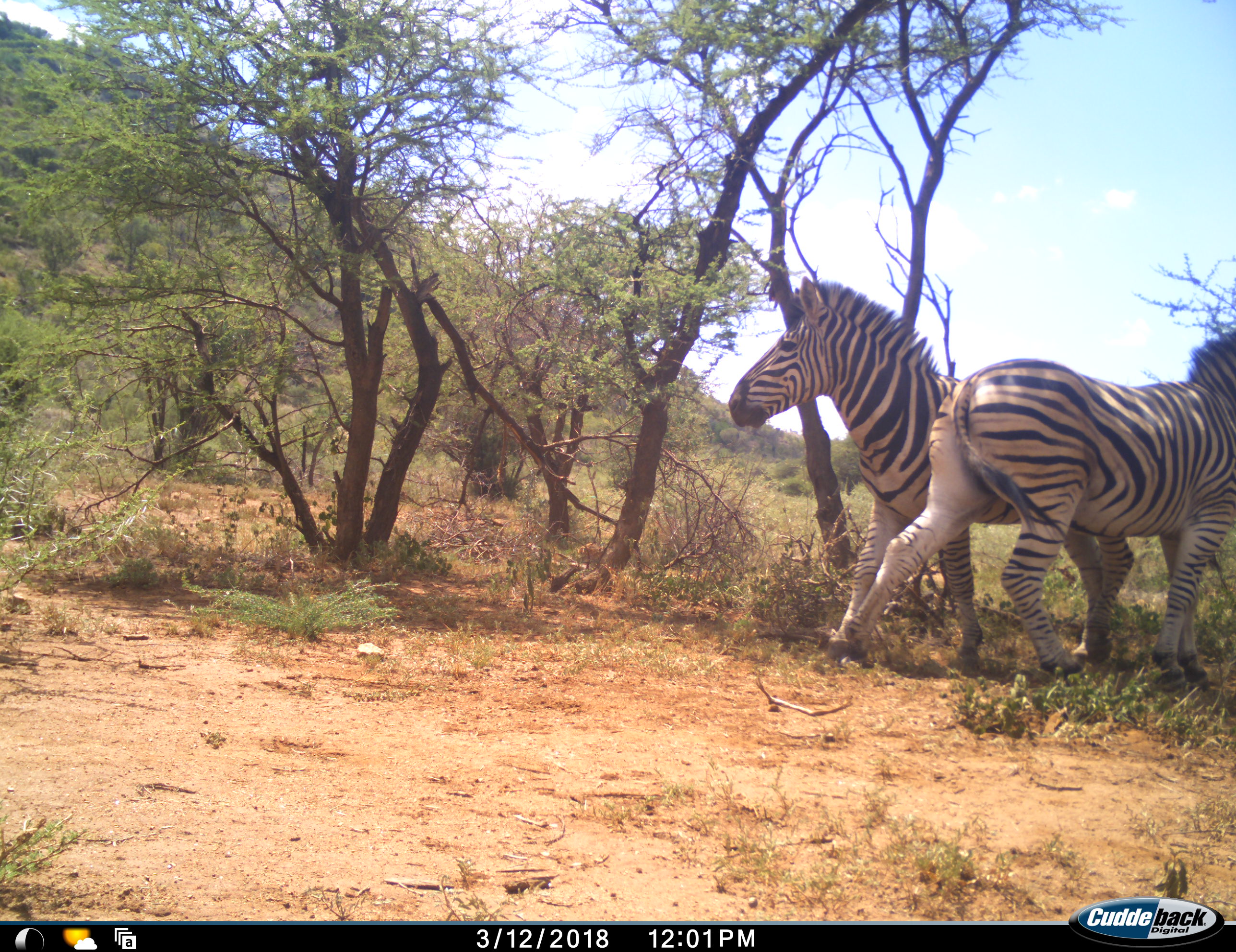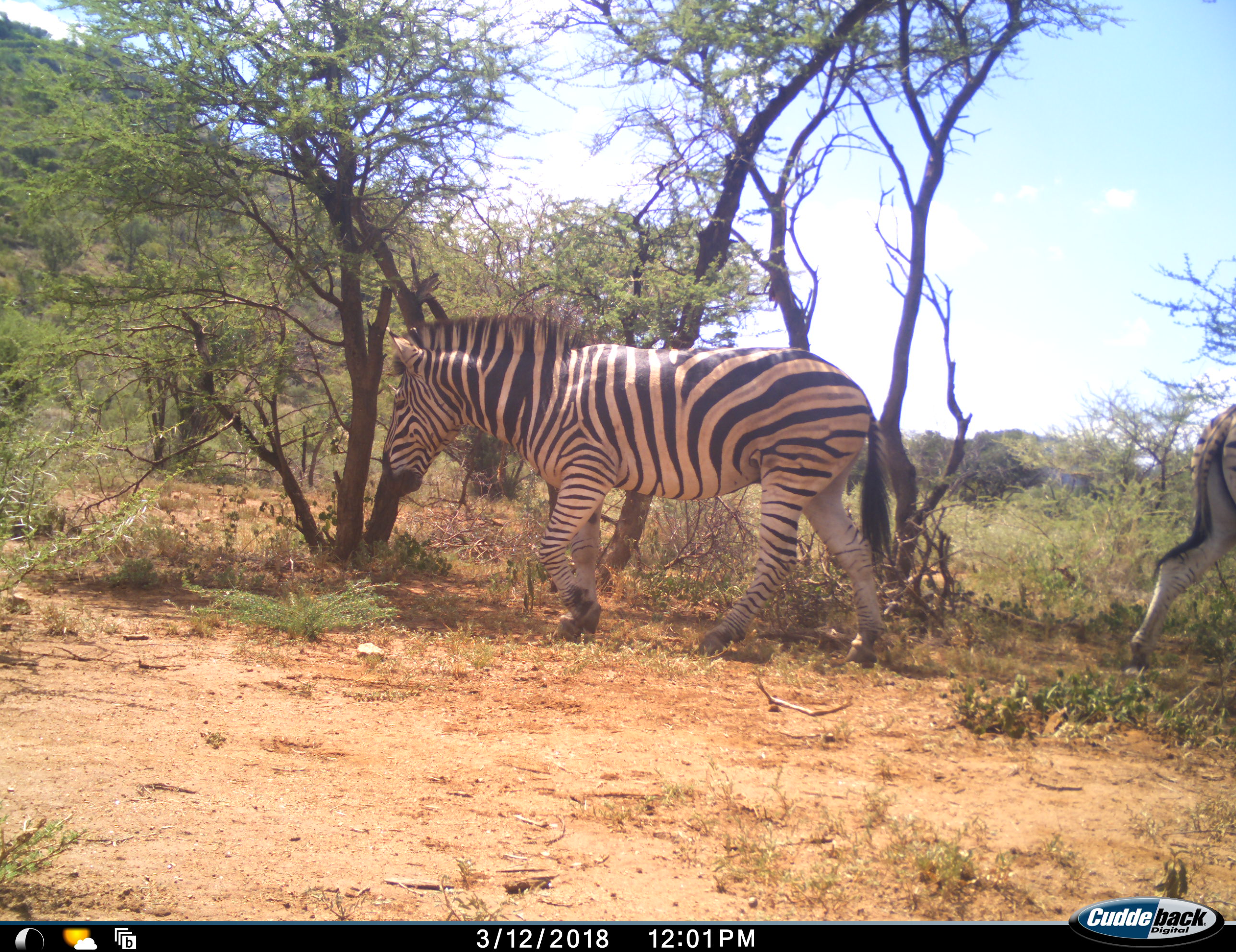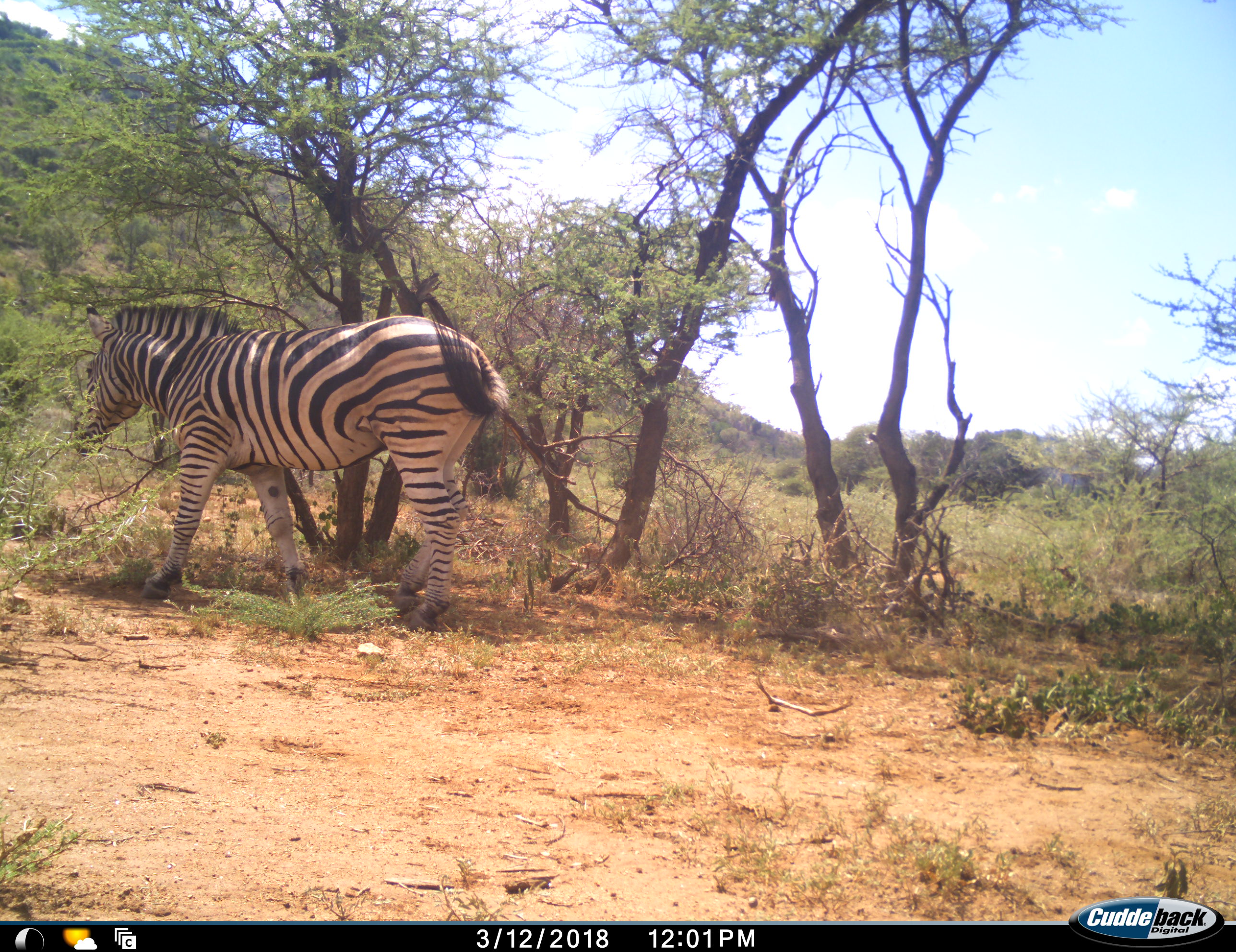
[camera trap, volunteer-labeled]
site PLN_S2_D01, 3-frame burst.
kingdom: Animalia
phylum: Chordata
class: Mammalia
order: Perissodactyla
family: Equidae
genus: Equus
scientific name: Equus quagga burchellii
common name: burchell's zebra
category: zebraburchells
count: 2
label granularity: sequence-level